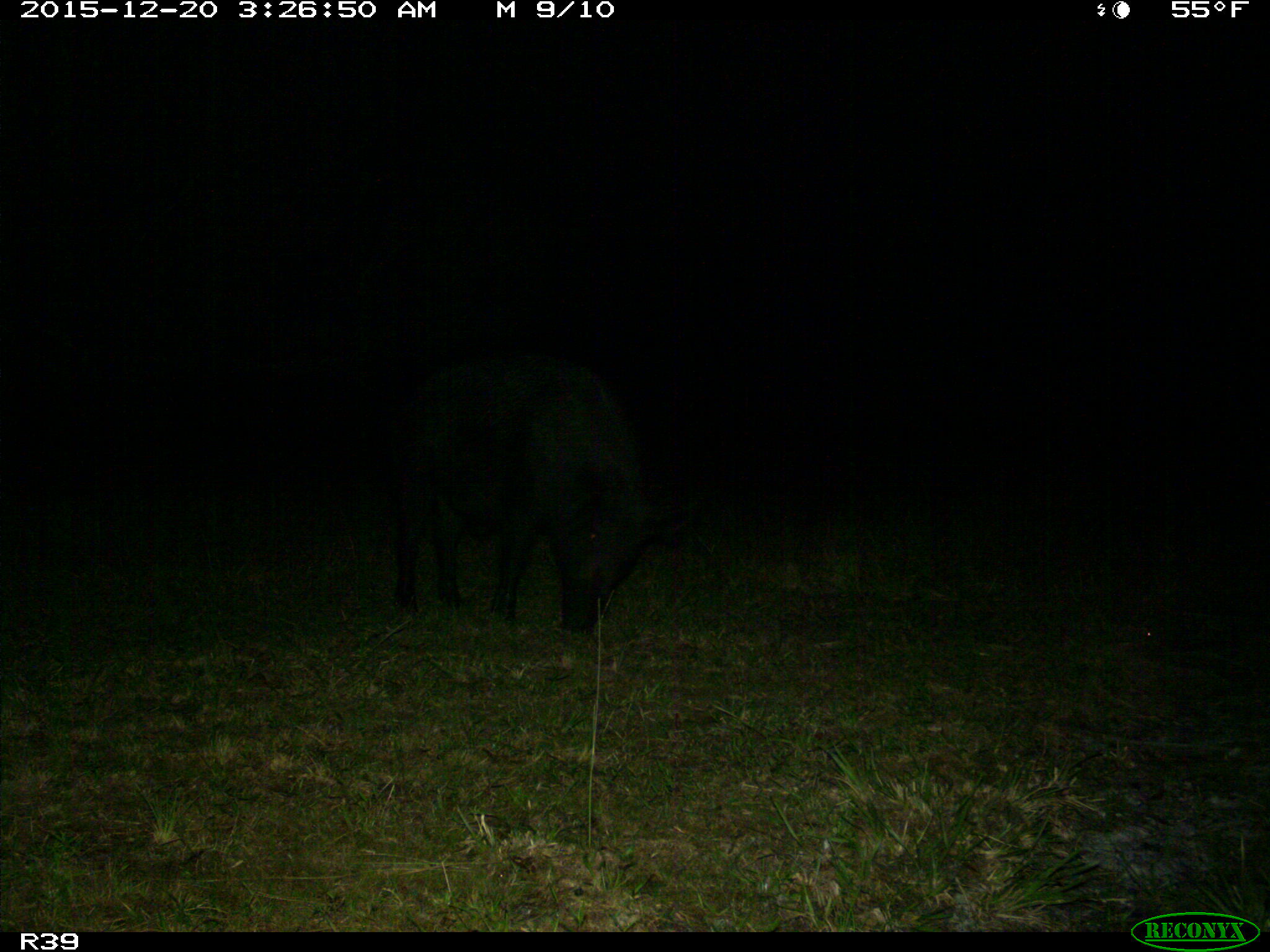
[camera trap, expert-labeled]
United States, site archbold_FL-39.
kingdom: Animalia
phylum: Chordata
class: Mammalia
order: Artiodactyla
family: Suidae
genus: Sus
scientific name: Sus scrofa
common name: wild boar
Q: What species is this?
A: Sus scrofa (wild boar).